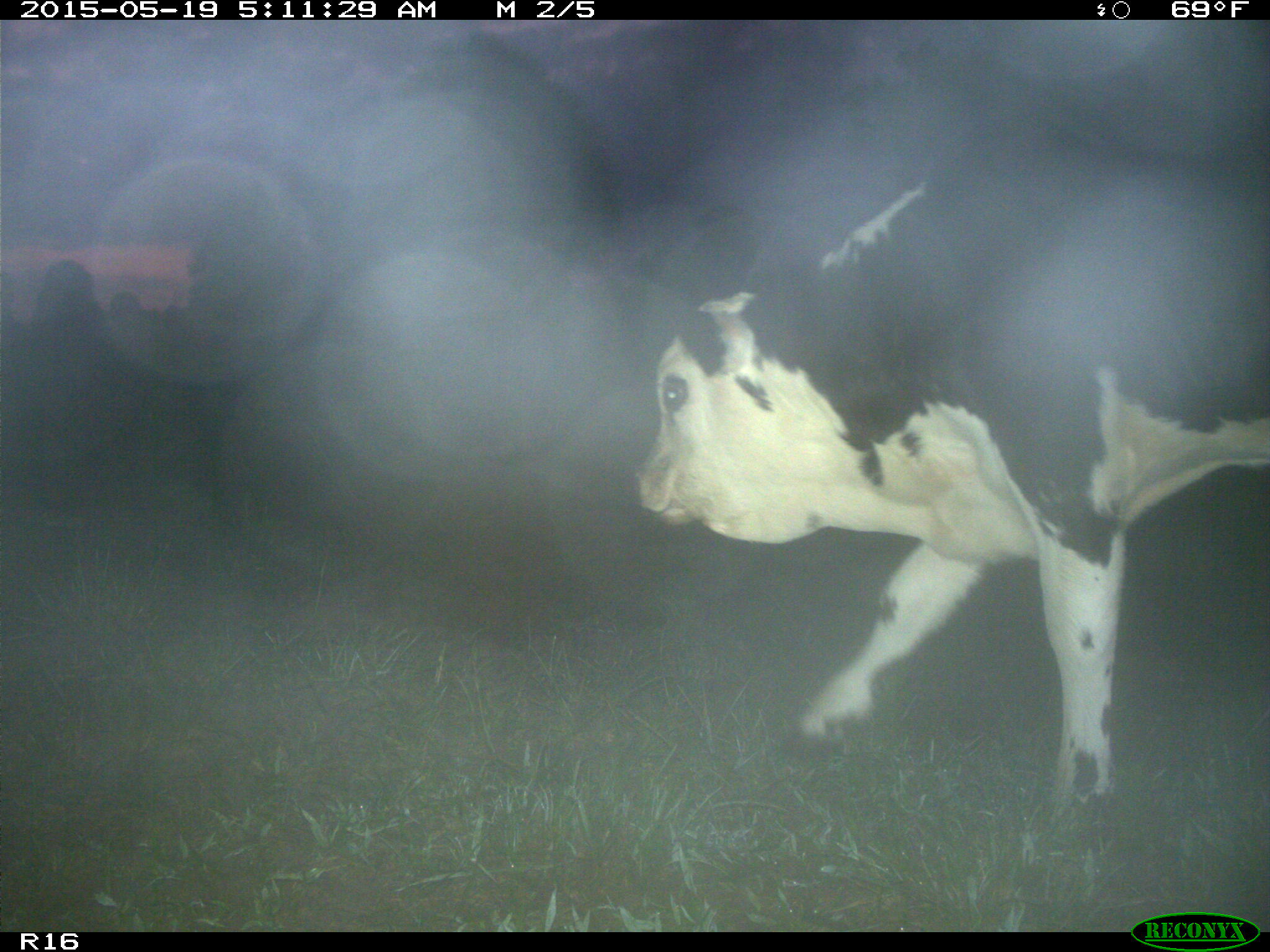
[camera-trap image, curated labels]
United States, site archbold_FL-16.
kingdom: Animalia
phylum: Chordata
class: Mammalia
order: Artiodactyla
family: Bovidae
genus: Bos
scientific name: Bos taurus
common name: domestic cow